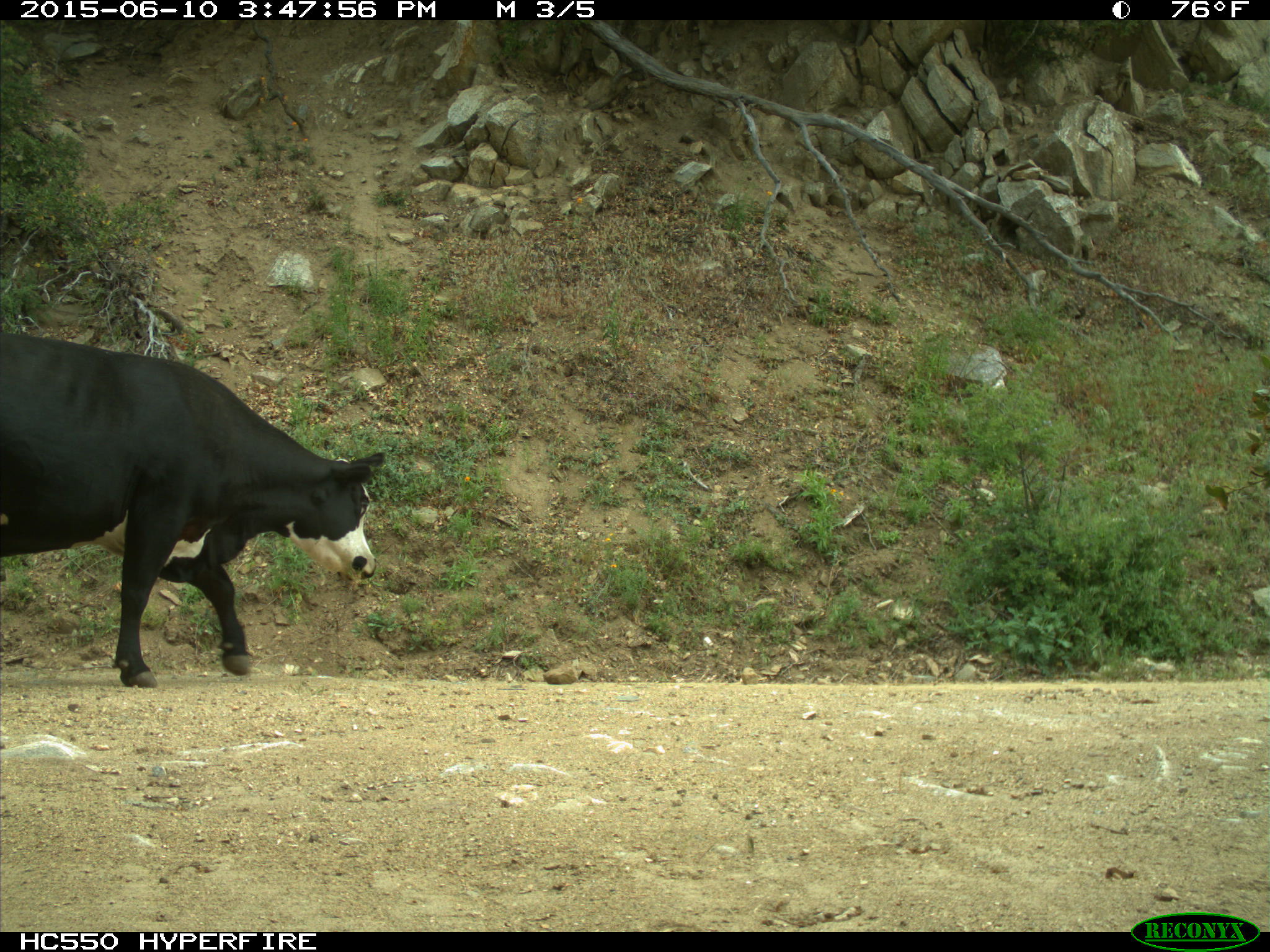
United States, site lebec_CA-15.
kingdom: Animalia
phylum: Chordata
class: Mammalia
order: Artiodactyla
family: Bovidae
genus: Bos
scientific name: Bos taurus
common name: domestic cow